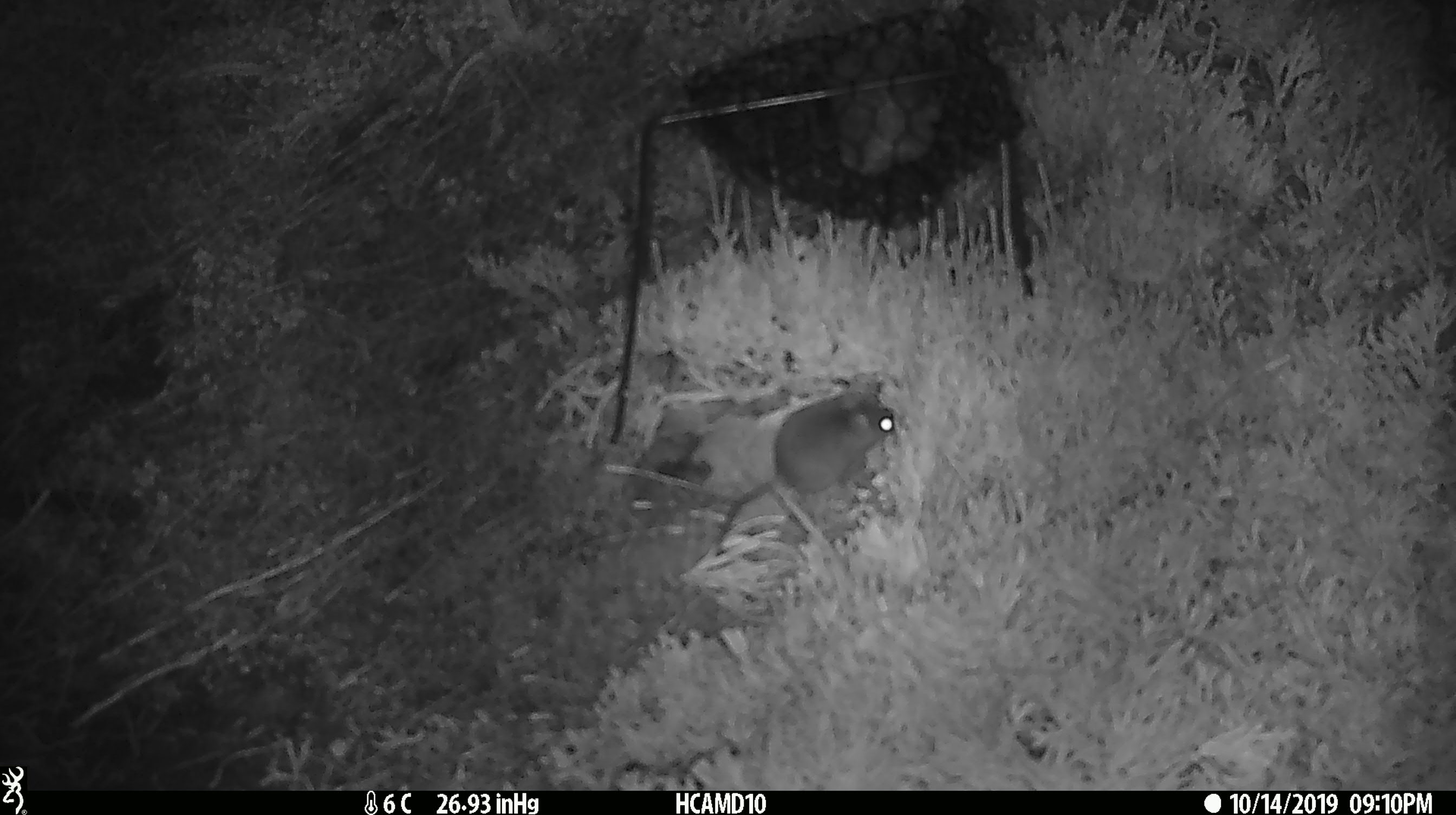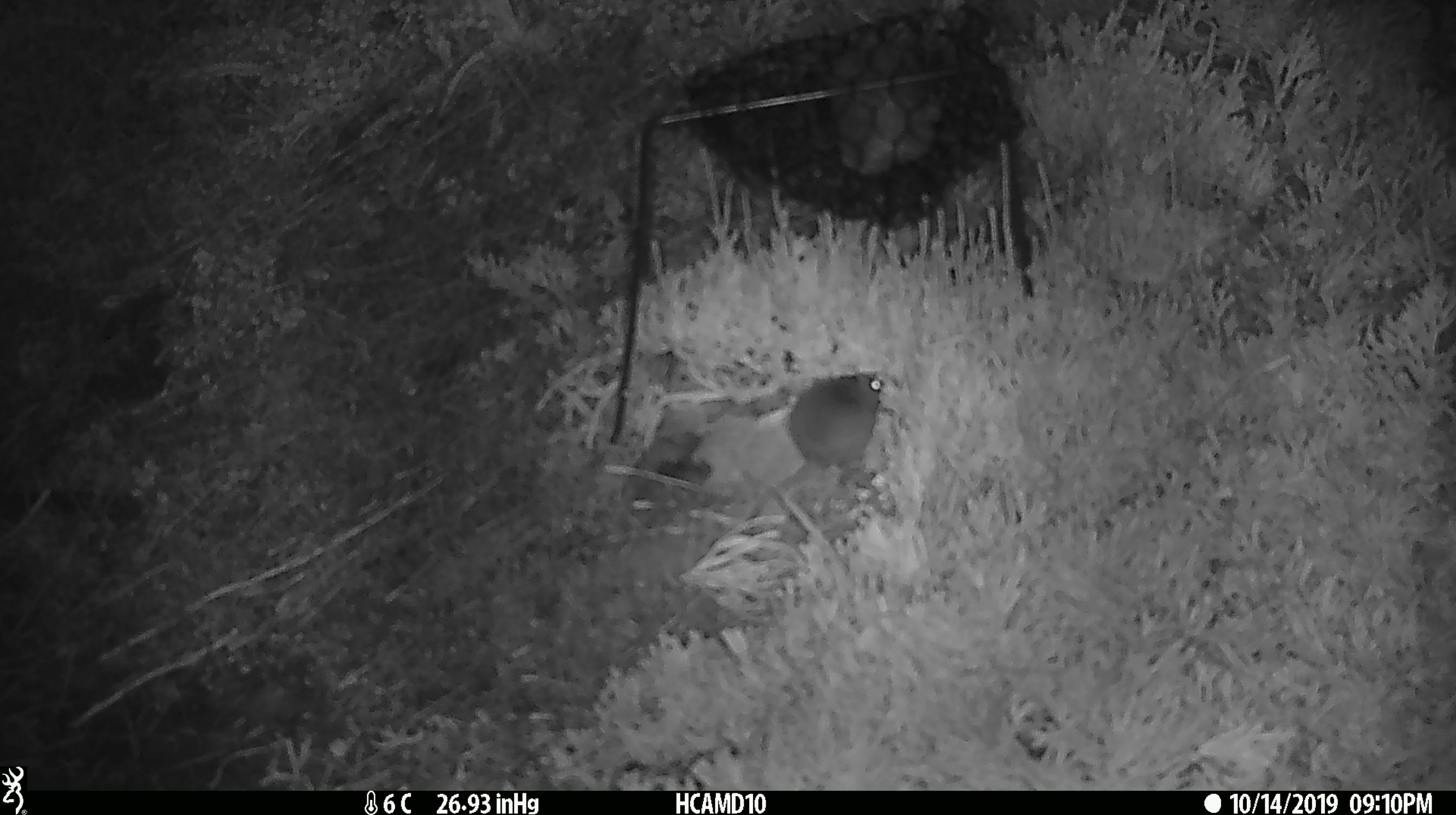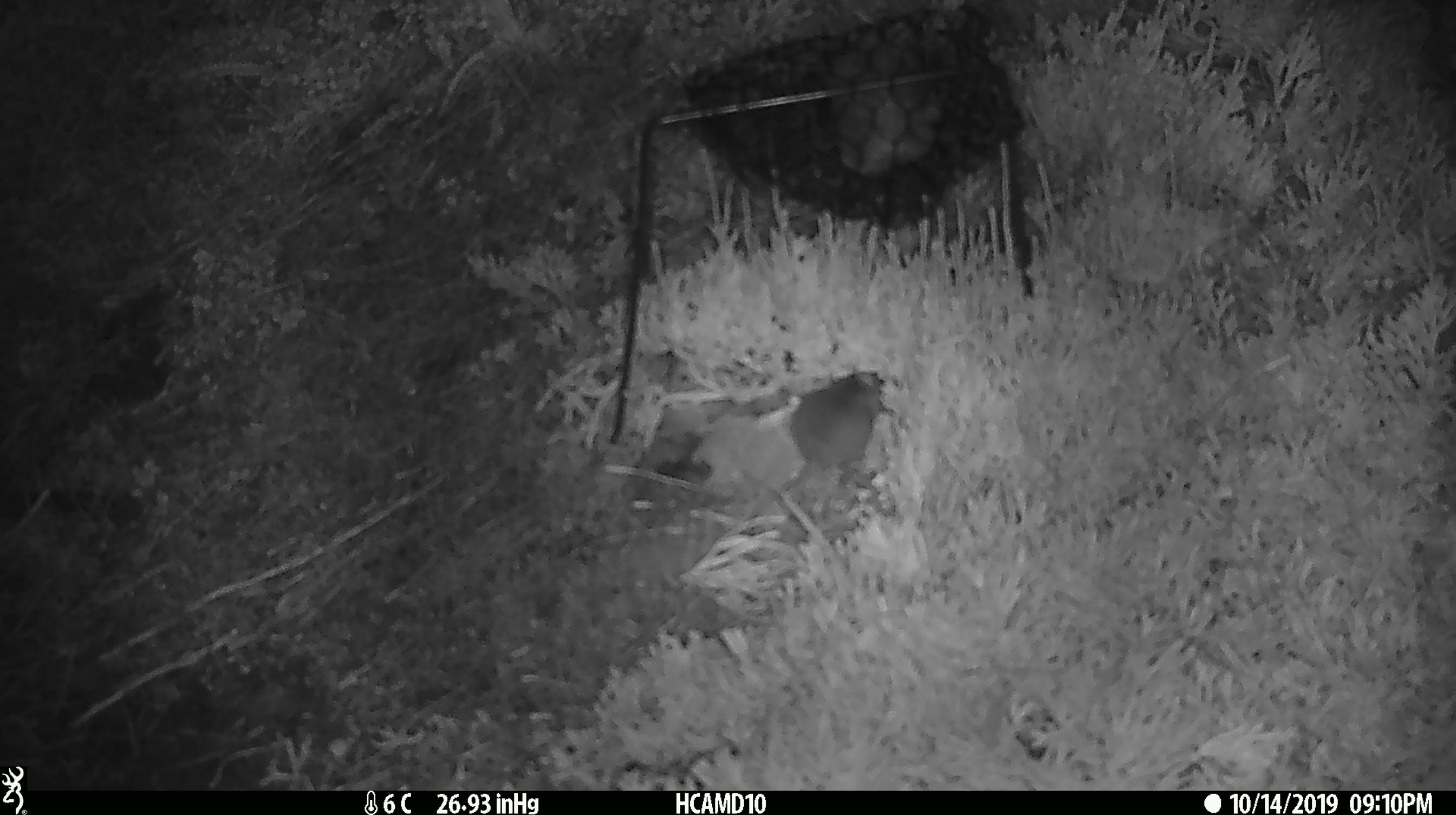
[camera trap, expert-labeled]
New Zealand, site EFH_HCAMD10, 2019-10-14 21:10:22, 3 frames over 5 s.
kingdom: Animalia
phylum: Chordata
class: Mammalia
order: Rodentia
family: Muridae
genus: Mus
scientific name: Mus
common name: mouse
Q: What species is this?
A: Mouse (Mus).